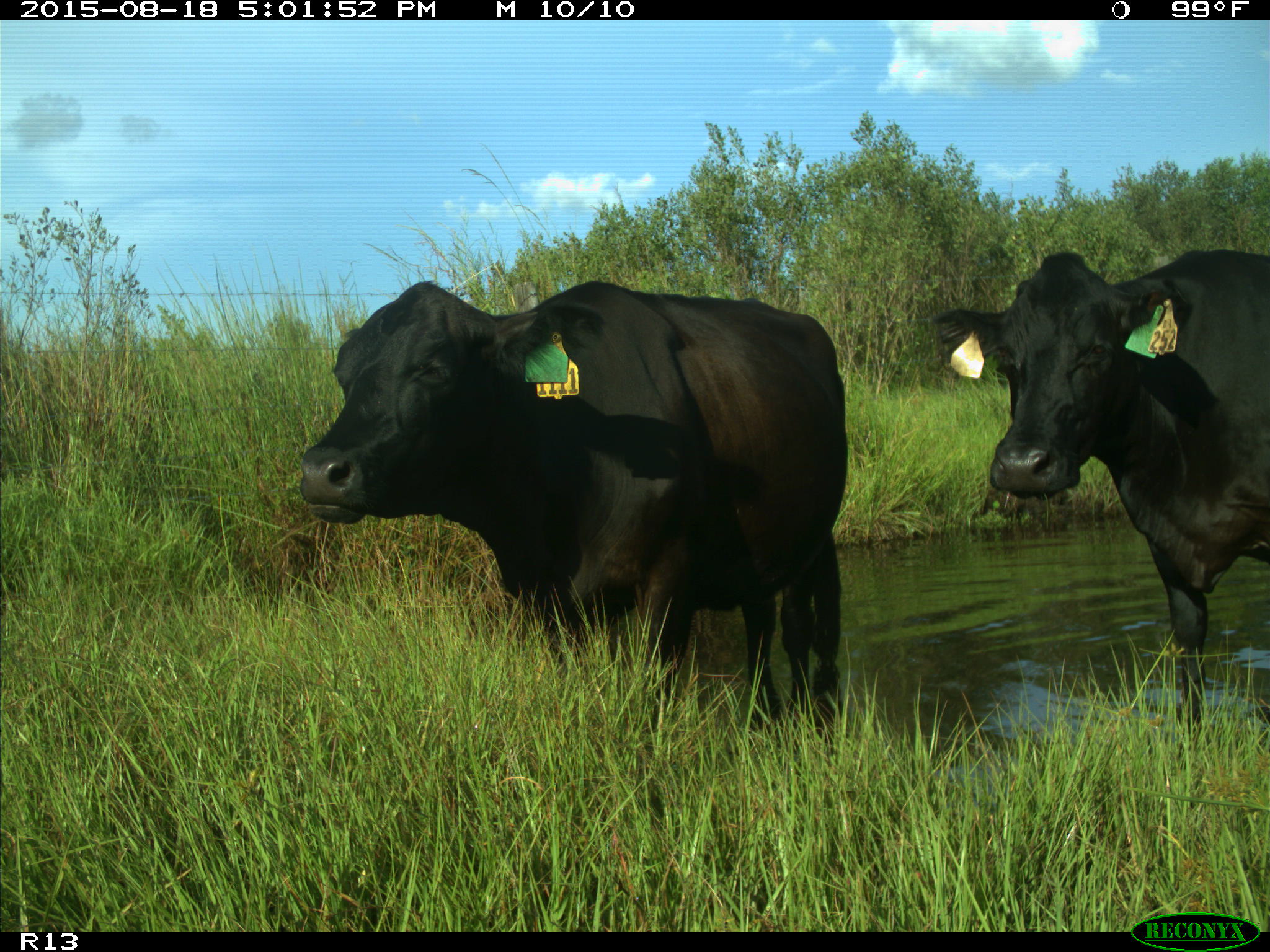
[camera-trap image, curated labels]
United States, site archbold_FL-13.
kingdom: Animalia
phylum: Chordata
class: Mammalia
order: Artiodactyla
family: Bovidae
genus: Bos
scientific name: Bos taurus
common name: domestic cow